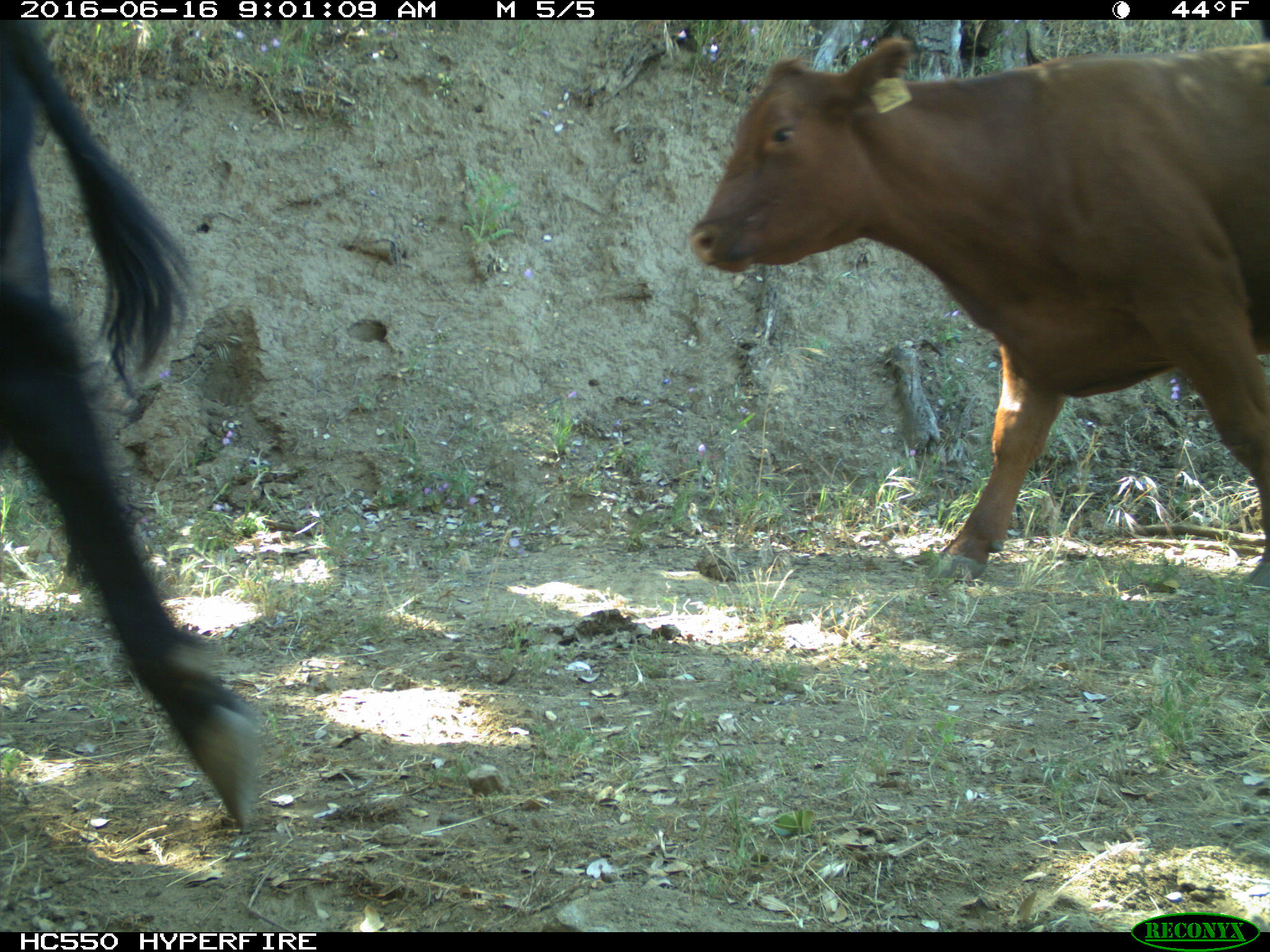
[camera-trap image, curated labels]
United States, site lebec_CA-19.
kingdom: Animalia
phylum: Chordata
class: Mammalia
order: Artiodactyla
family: Bovidae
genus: Bos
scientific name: Bos taurus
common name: domestic cow